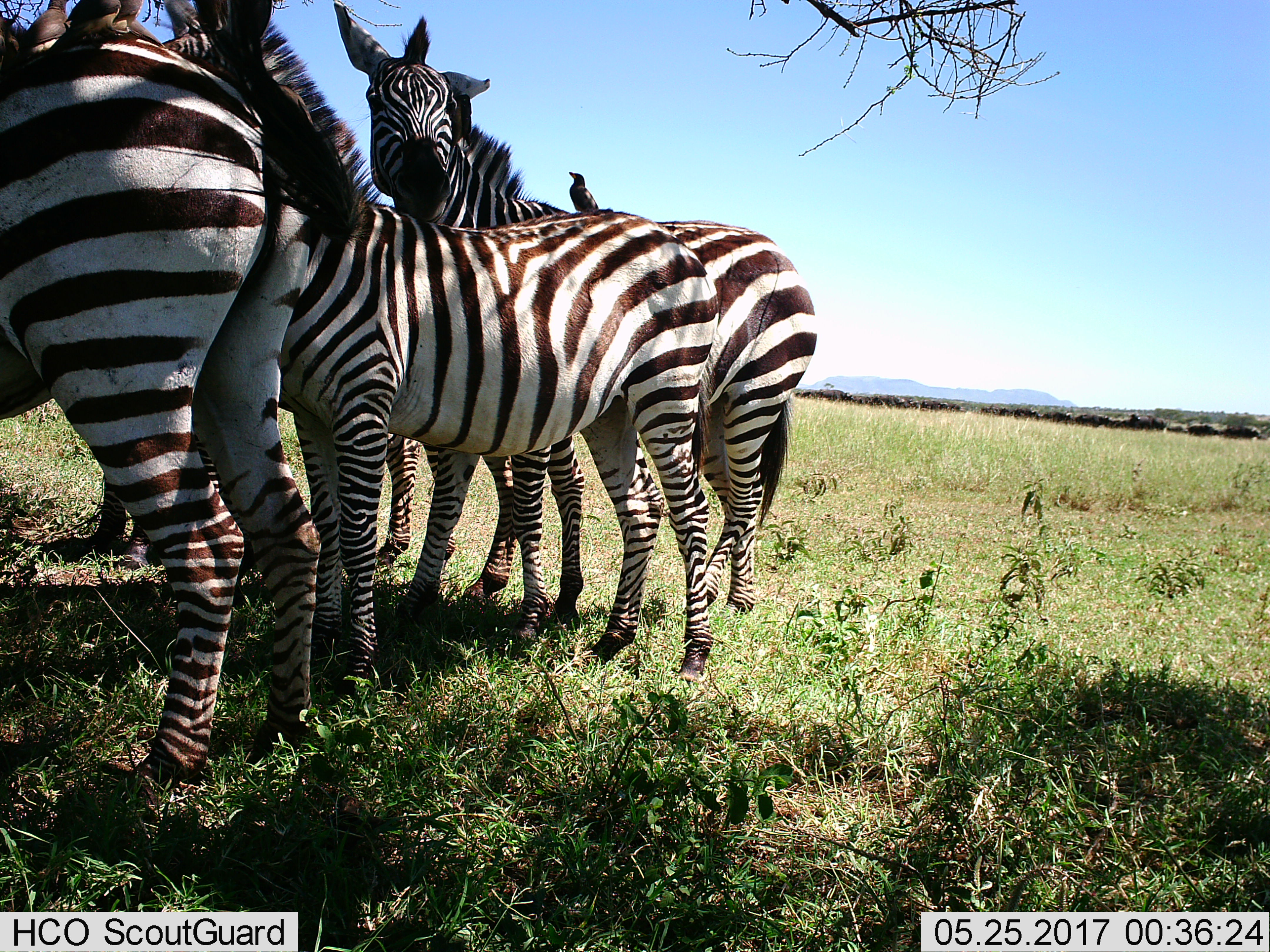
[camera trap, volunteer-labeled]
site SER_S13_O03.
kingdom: Animalia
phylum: Chordata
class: Mammalia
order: Perissodactyla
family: Equidae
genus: Equus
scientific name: Equus quagga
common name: plains zebra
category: zebraplains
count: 4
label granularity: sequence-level